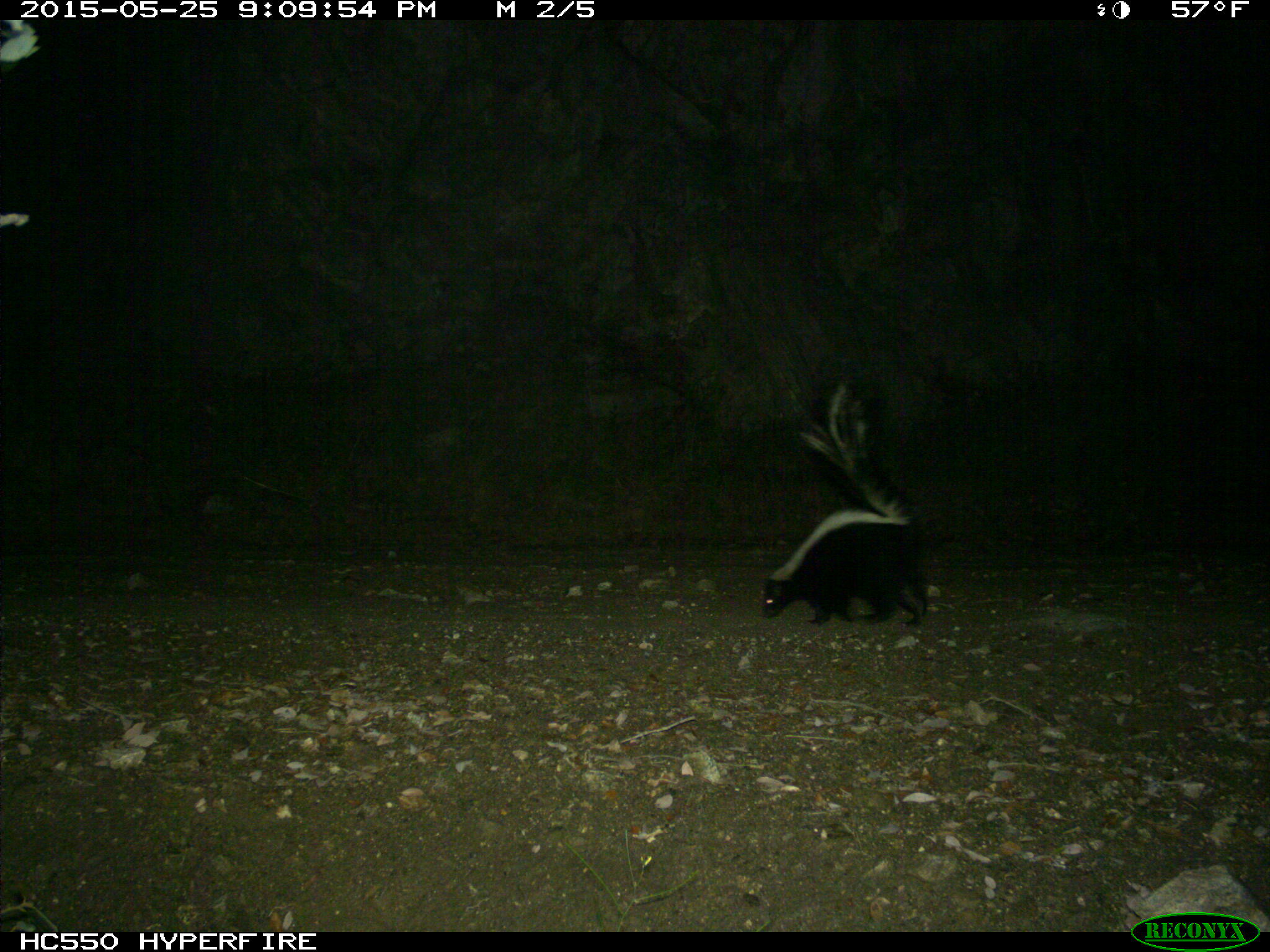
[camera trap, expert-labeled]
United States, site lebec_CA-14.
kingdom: Animalia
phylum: Chordata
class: Mammalia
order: Carnivora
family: Mephitidae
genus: Mephitis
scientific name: Mephitis mephitis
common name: striped skunk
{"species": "Mephitis mephitis (striped skunk)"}